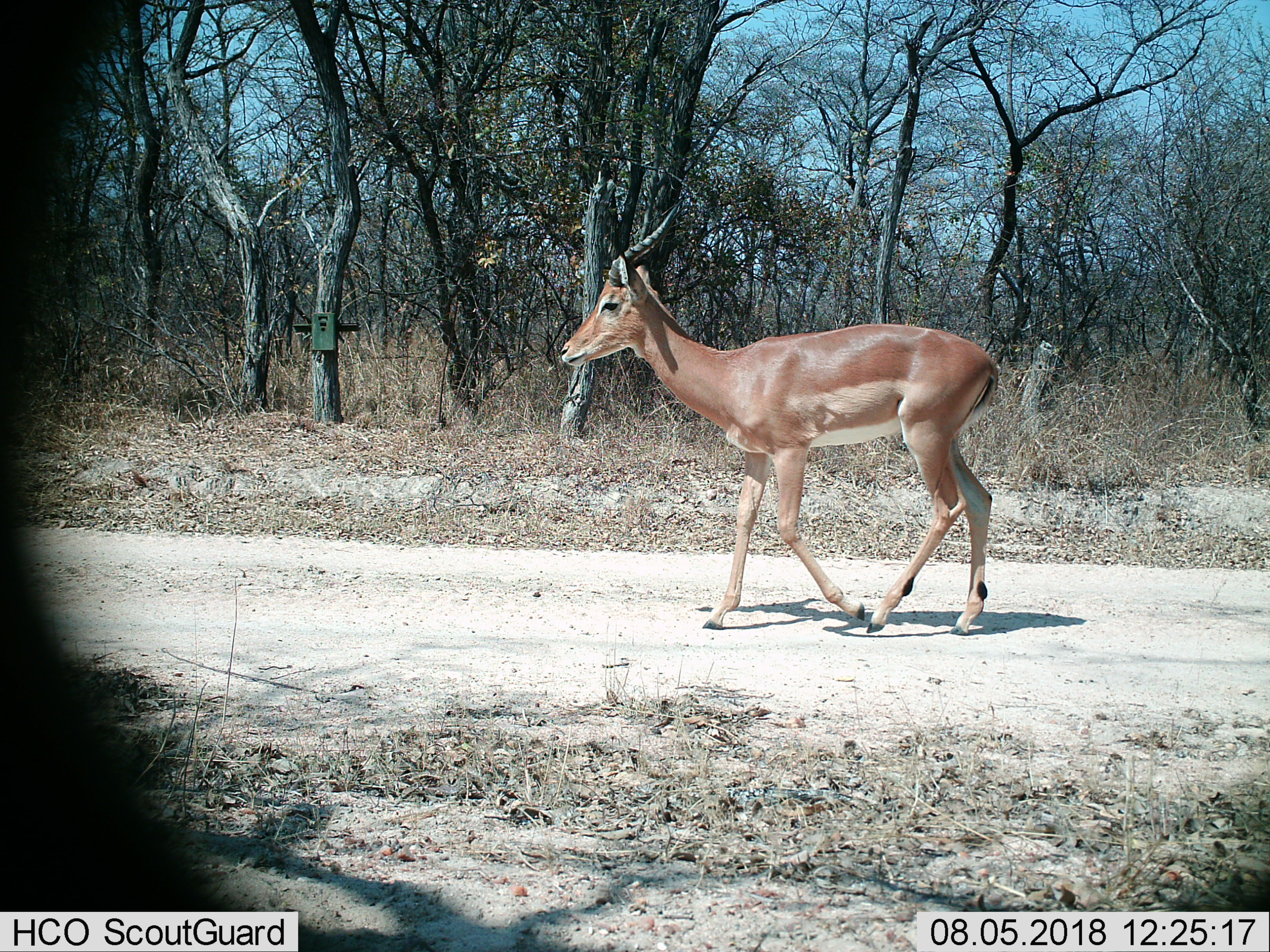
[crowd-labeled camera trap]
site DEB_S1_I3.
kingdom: Animalia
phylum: Chordata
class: Mammalia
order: Artiodactyla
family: Bovidae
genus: Aepyceros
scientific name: Aepyceros melampus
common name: impala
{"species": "impala (Aepyceros melampus)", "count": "1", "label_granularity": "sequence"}